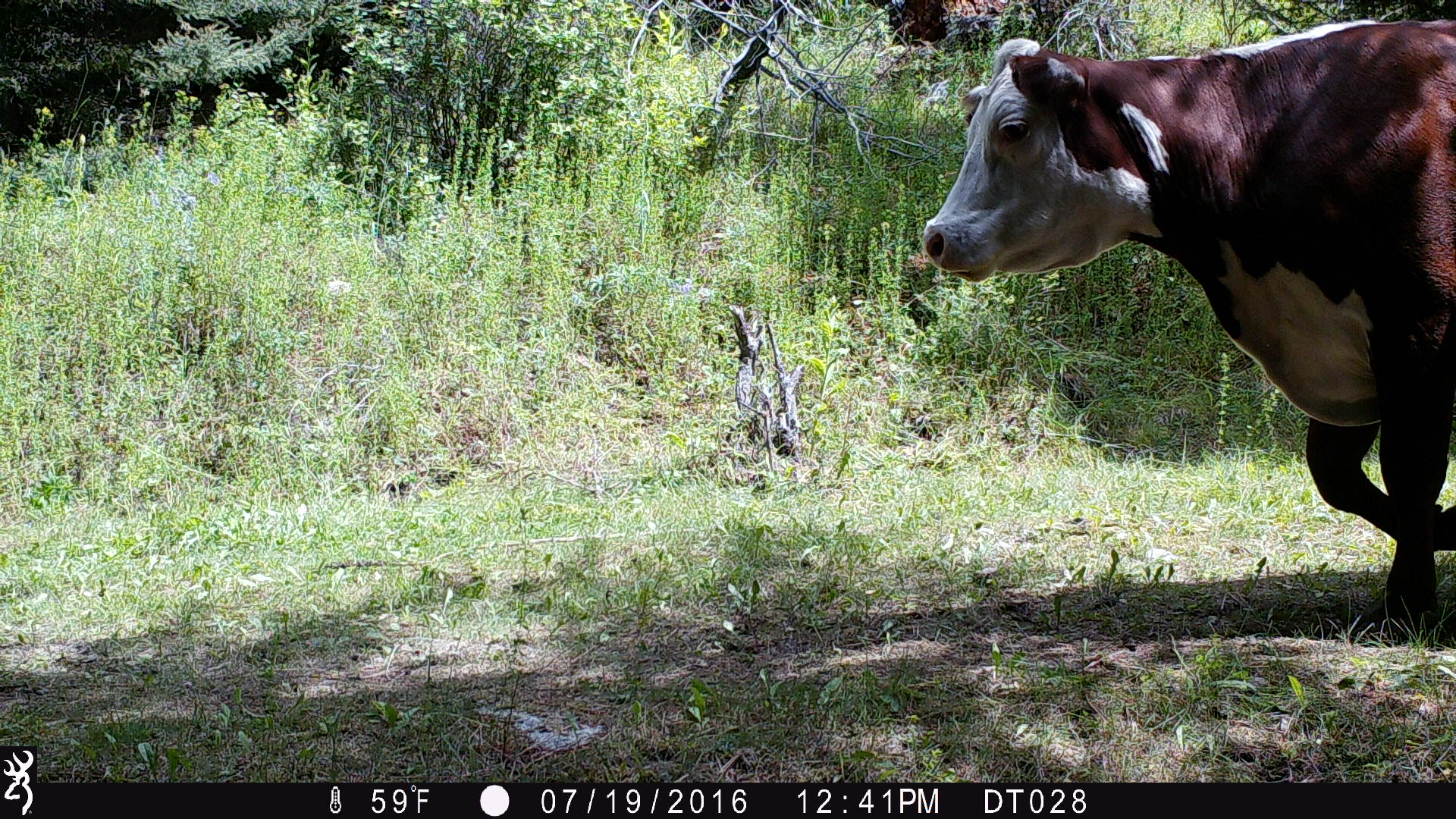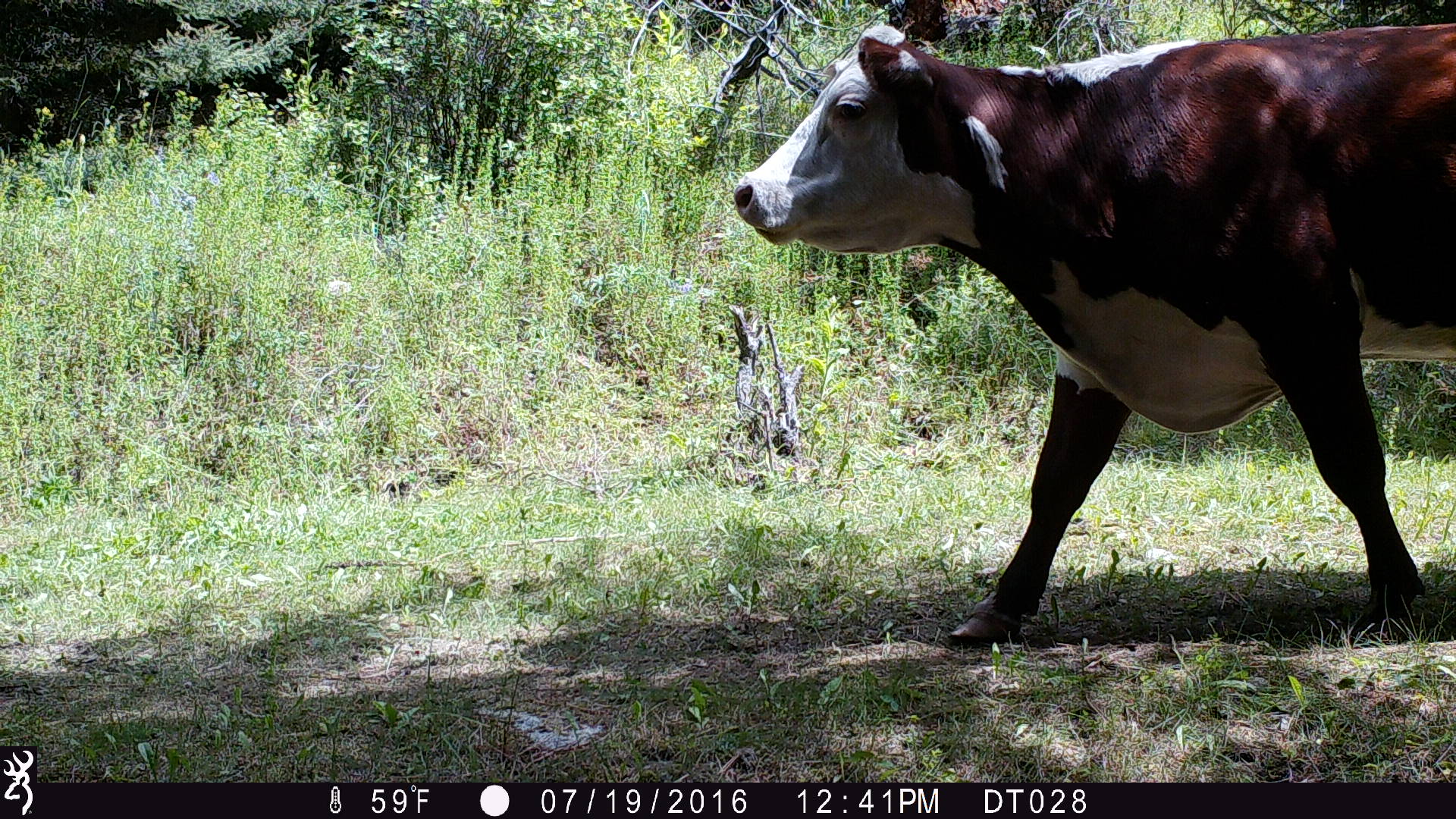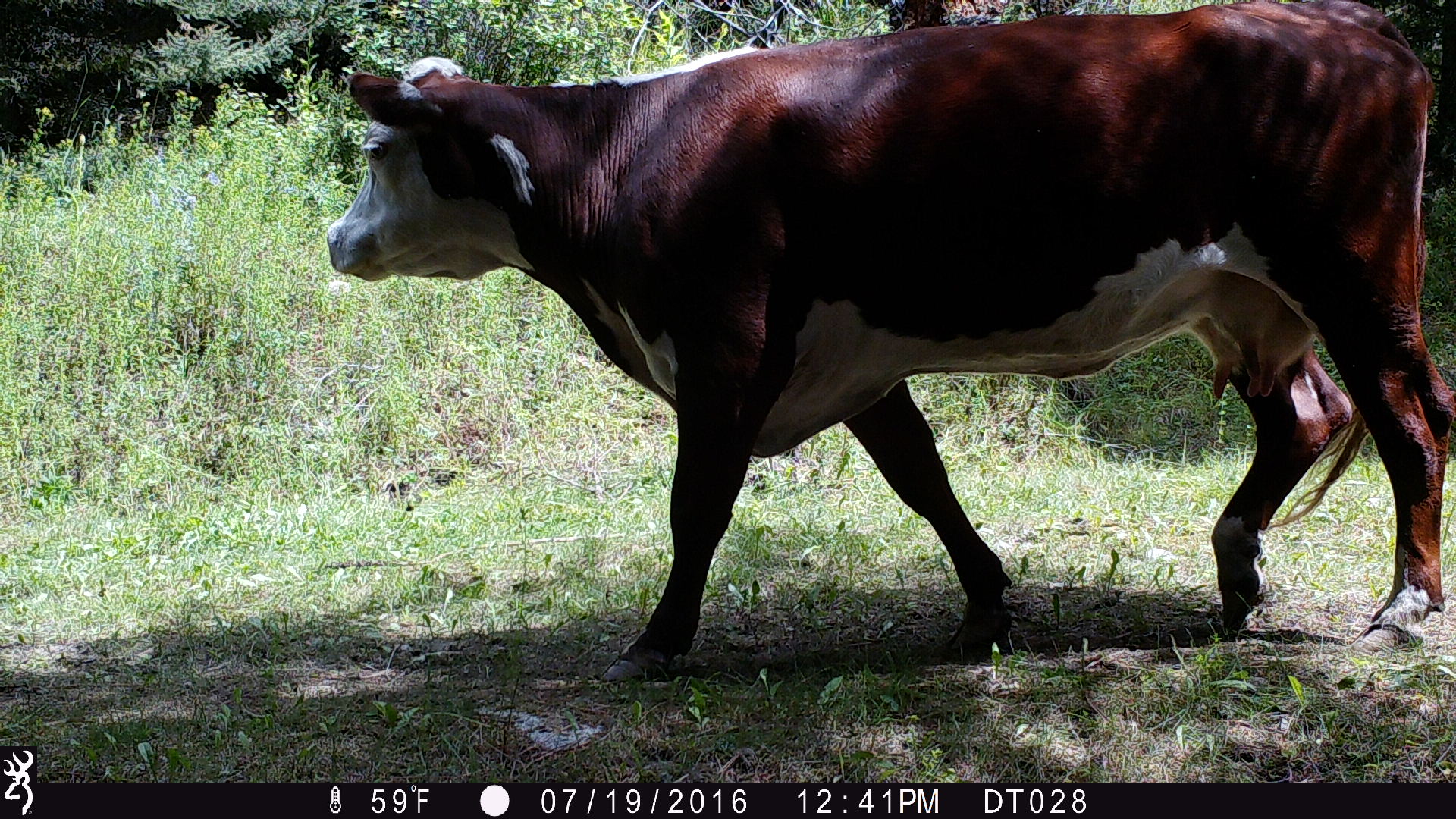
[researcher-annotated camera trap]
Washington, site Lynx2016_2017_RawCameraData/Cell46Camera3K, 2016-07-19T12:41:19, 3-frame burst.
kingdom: Animalia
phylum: Chordata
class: Mammalia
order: Artiodactyla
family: Bovidae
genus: Bos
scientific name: Bos taurus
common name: domestic cattle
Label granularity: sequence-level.